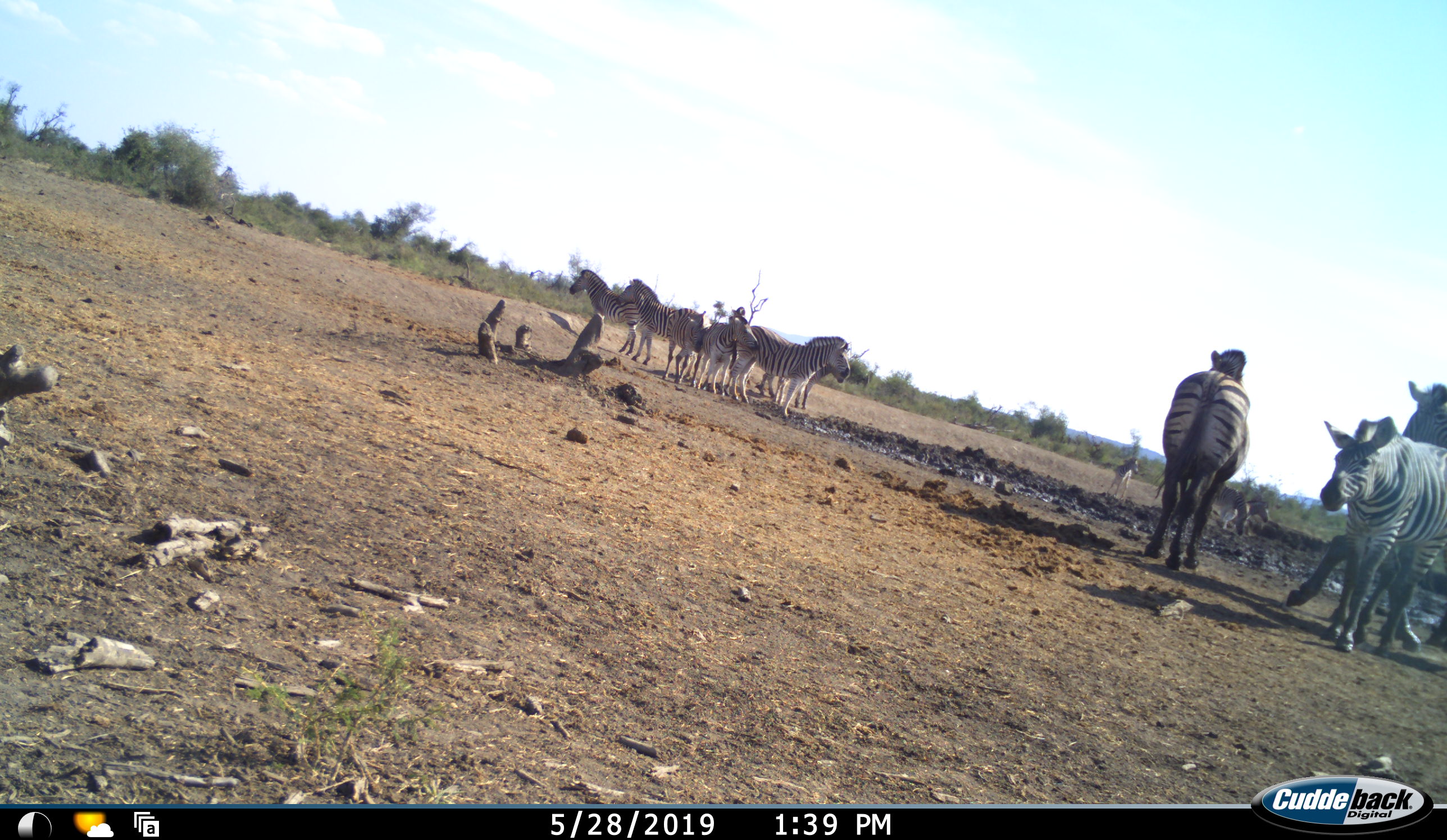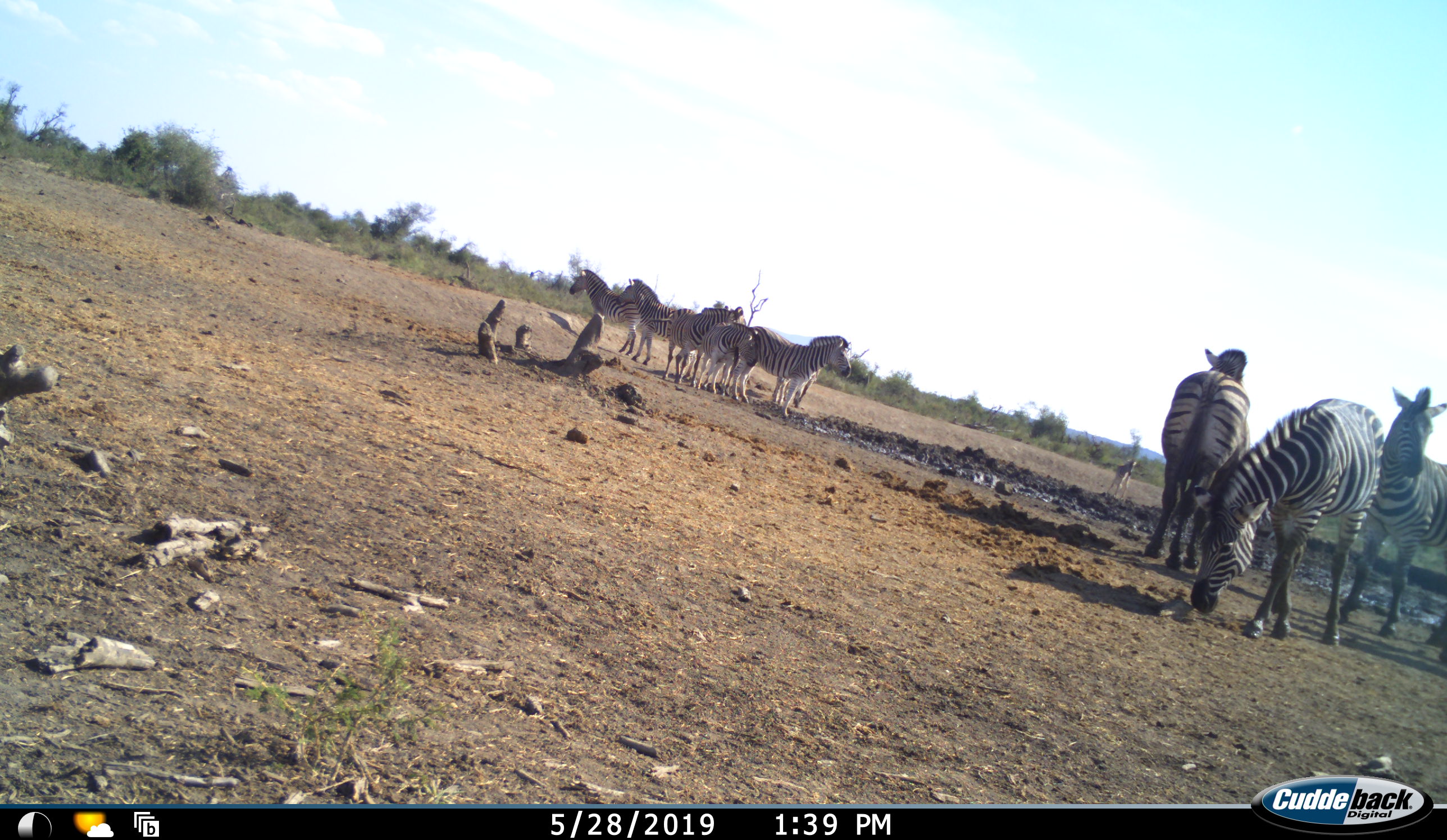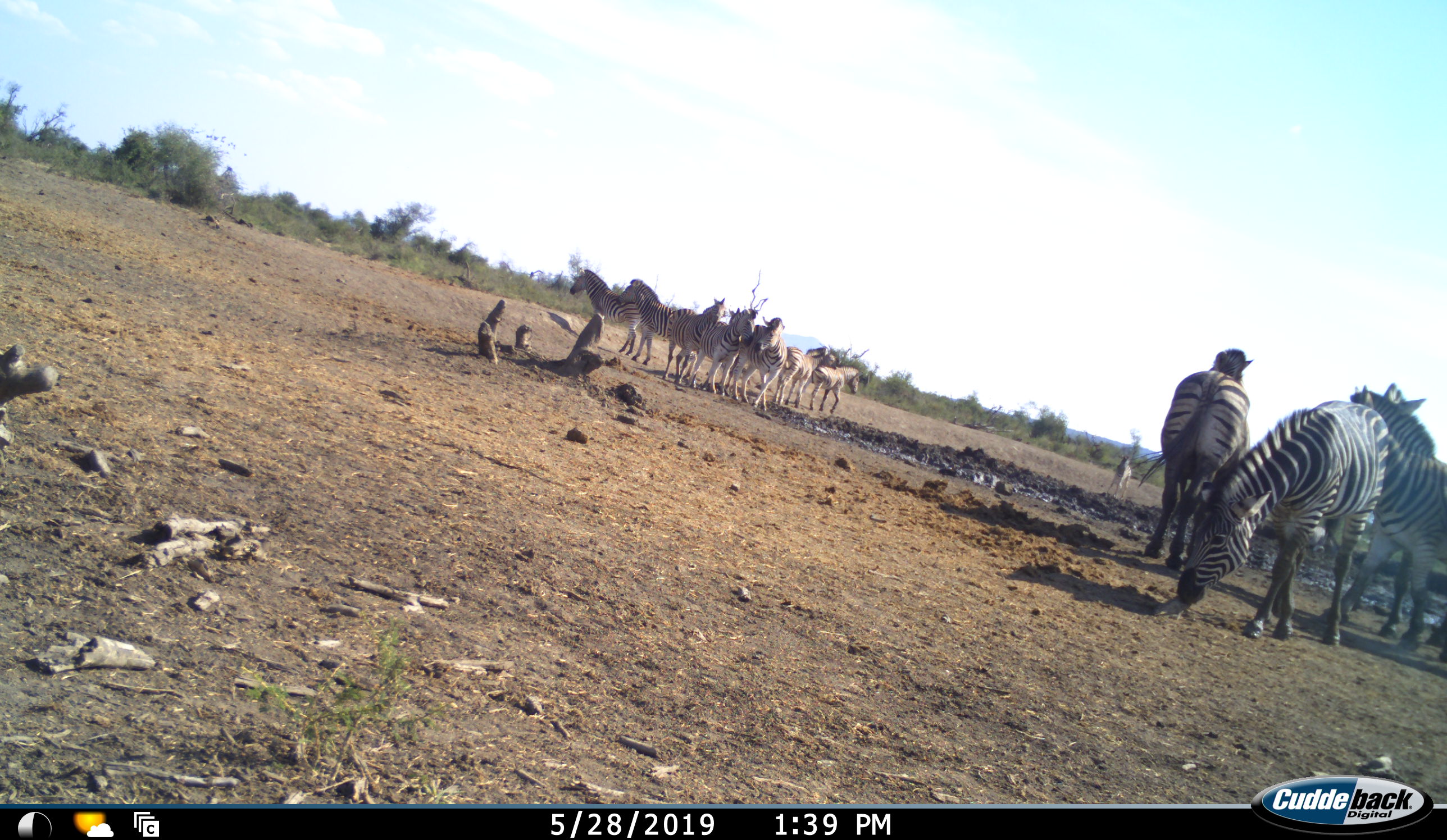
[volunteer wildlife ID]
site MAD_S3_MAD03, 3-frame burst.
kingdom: Animalia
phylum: Chordata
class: Mammalia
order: Perissodactyla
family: Equidae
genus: Equus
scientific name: Equus quagga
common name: plains zebra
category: zebraplains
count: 11-50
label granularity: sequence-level